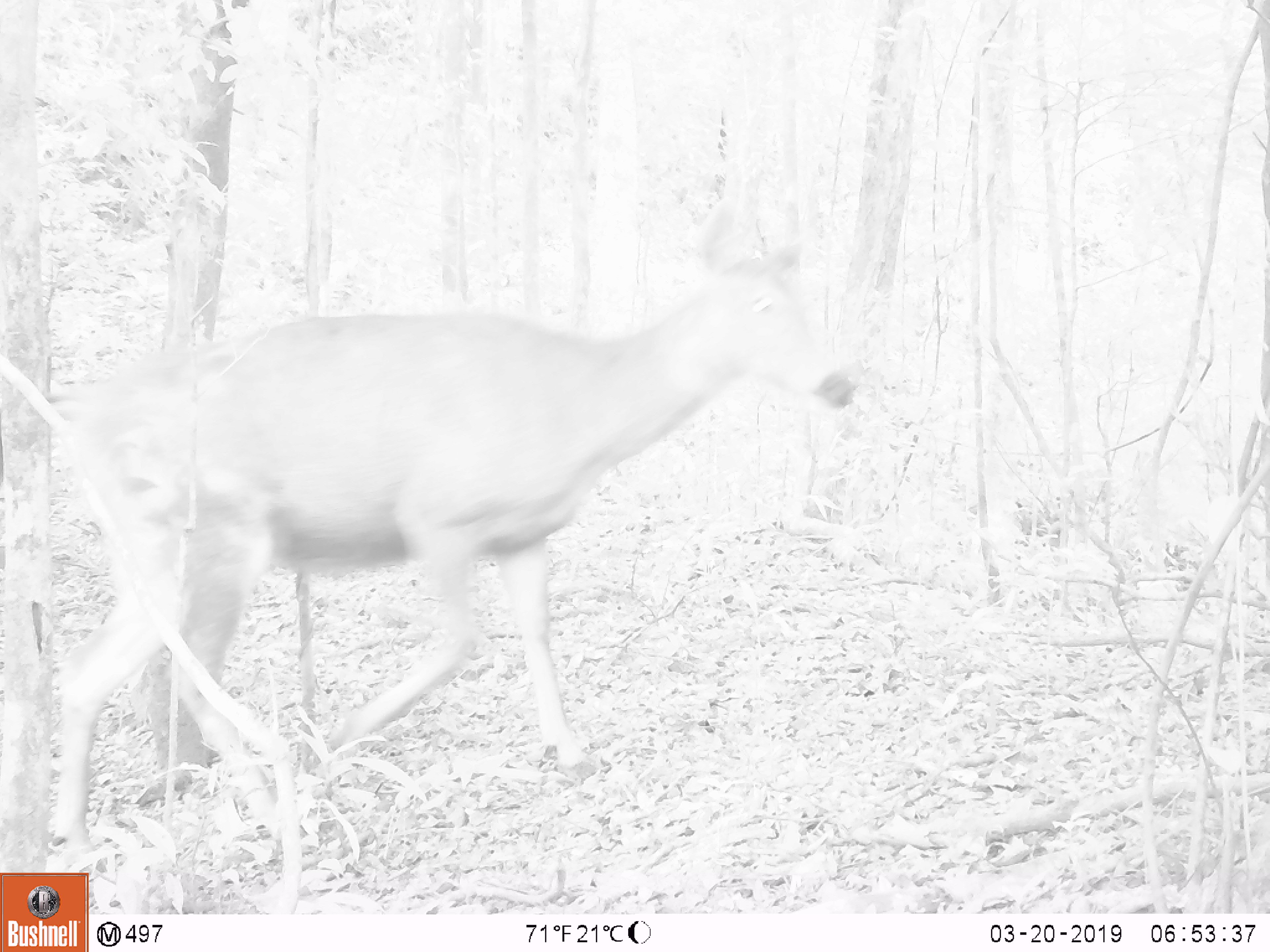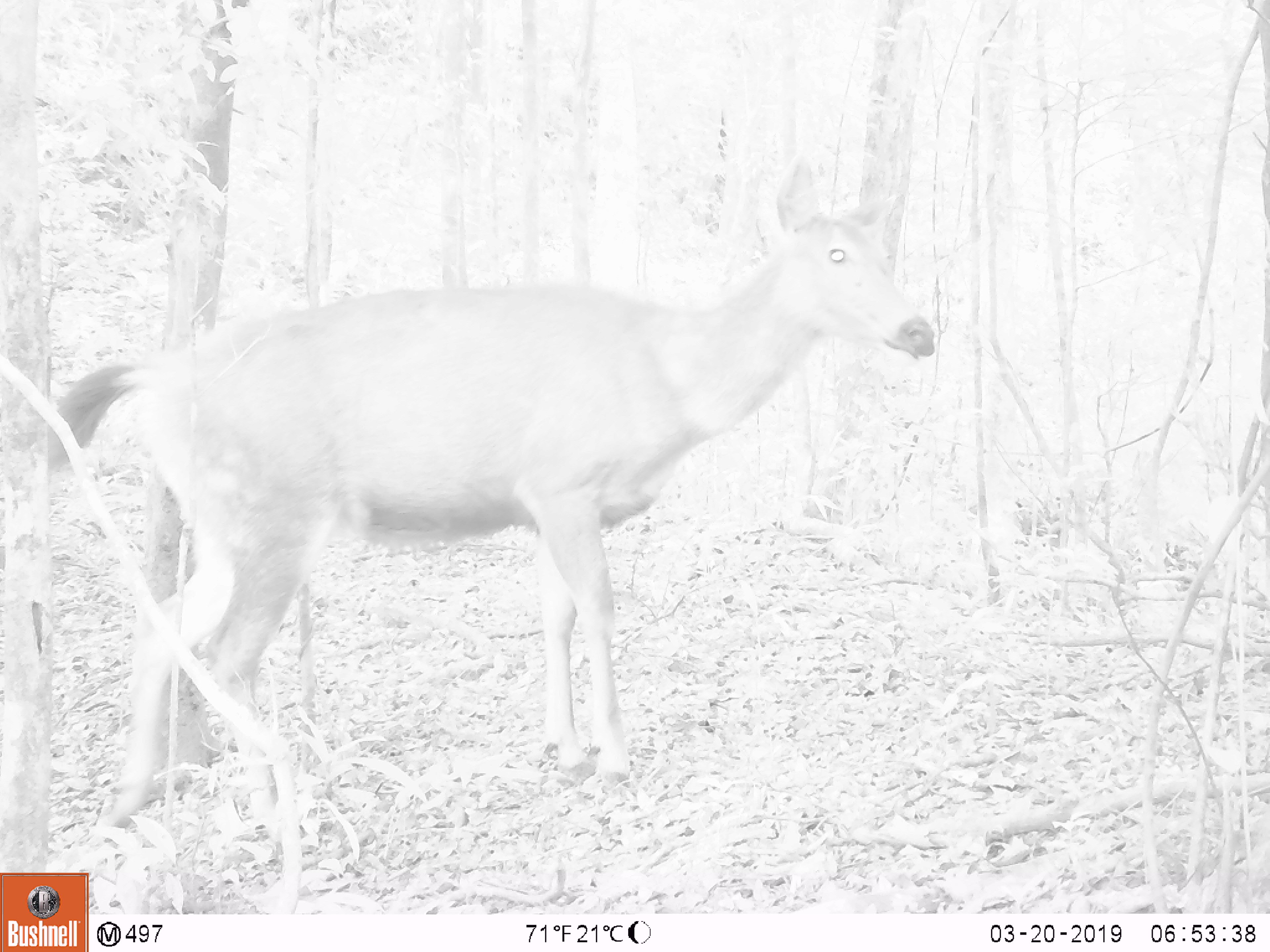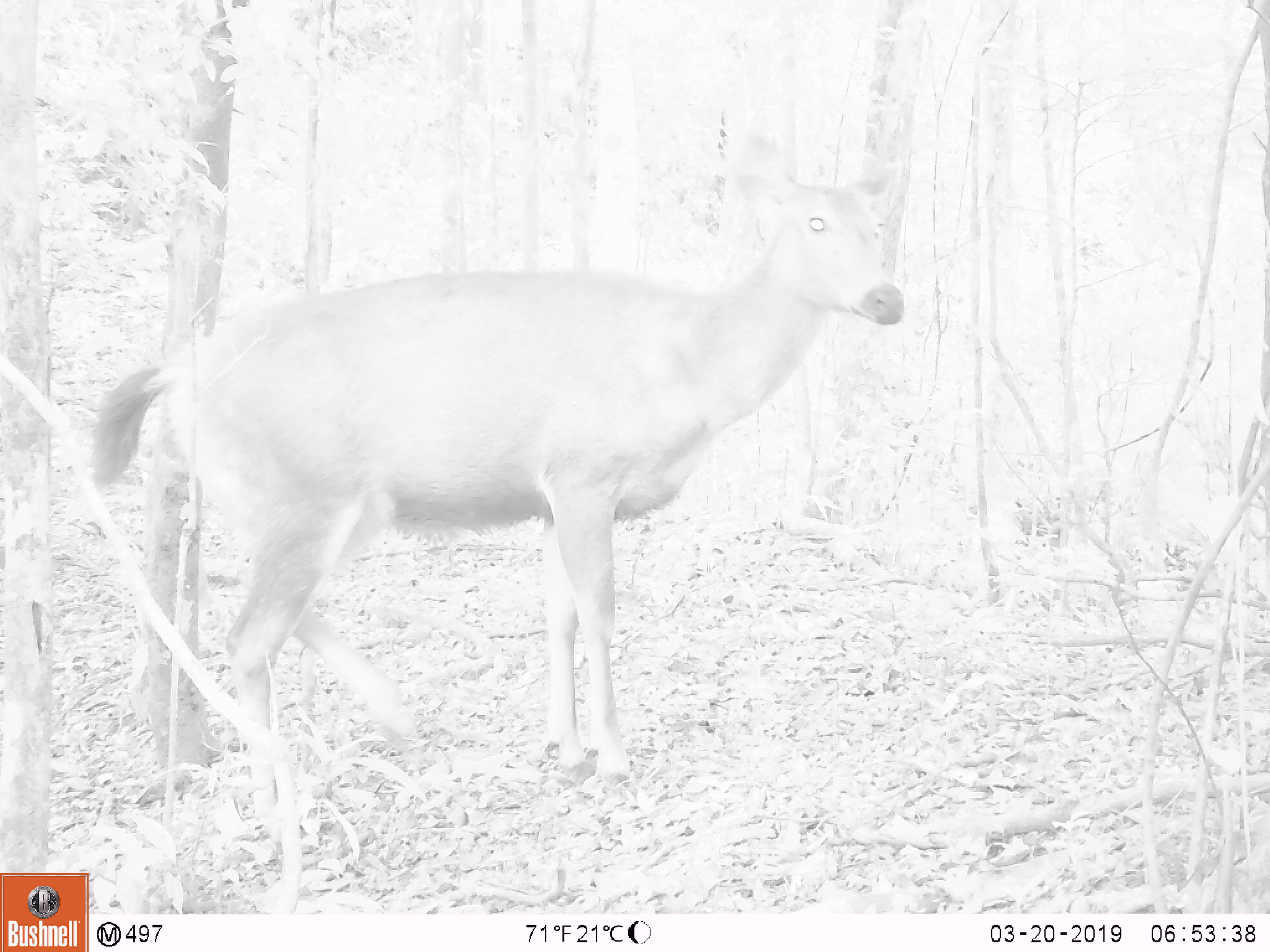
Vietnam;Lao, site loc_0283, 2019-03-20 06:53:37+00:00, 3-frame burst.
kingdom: Animalia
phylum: Chordata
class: Mammalia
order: Artiodactyla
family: Cervidae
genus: Rusa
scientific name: Rusa unicolor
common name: sambar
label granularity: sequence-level